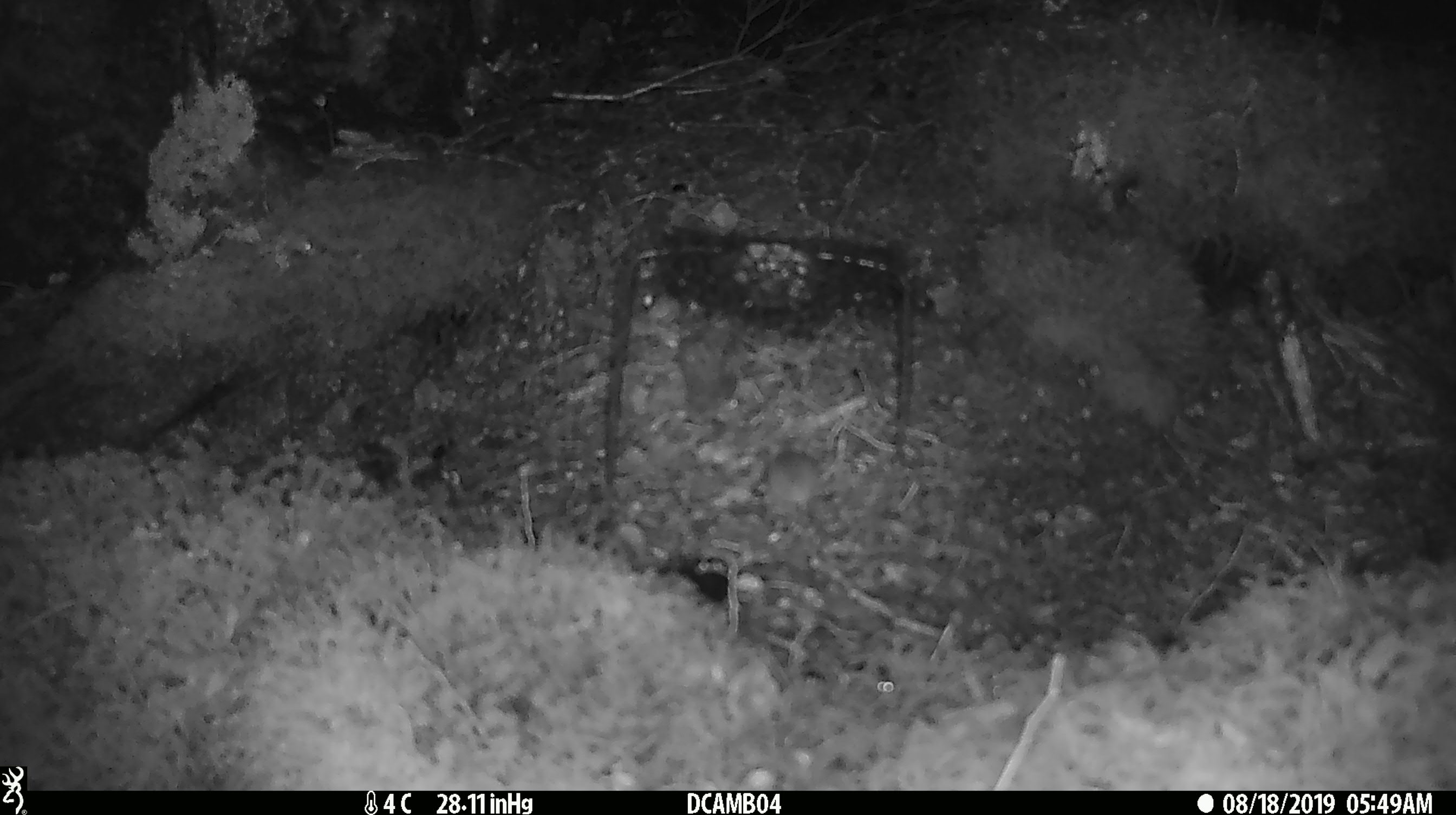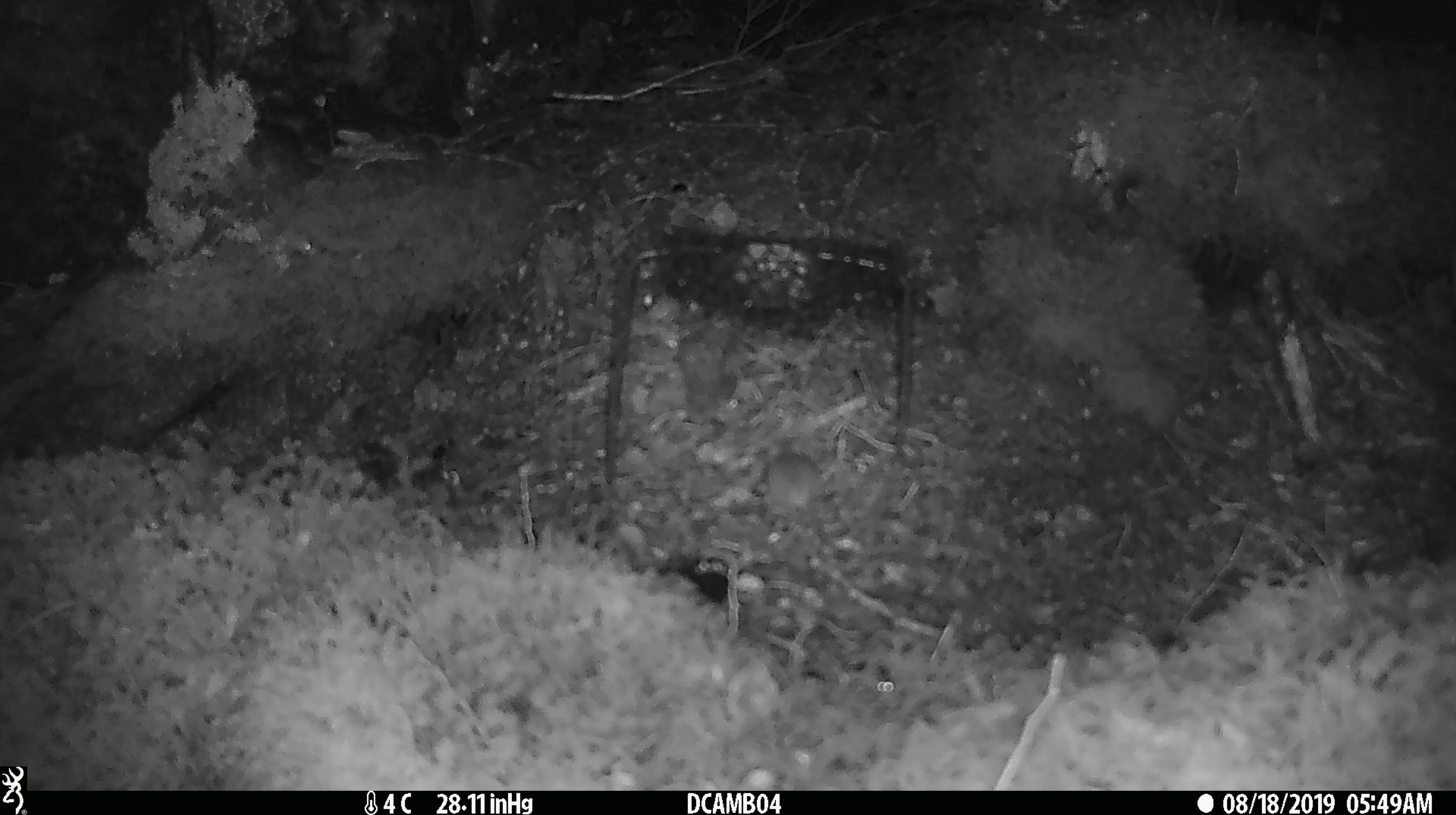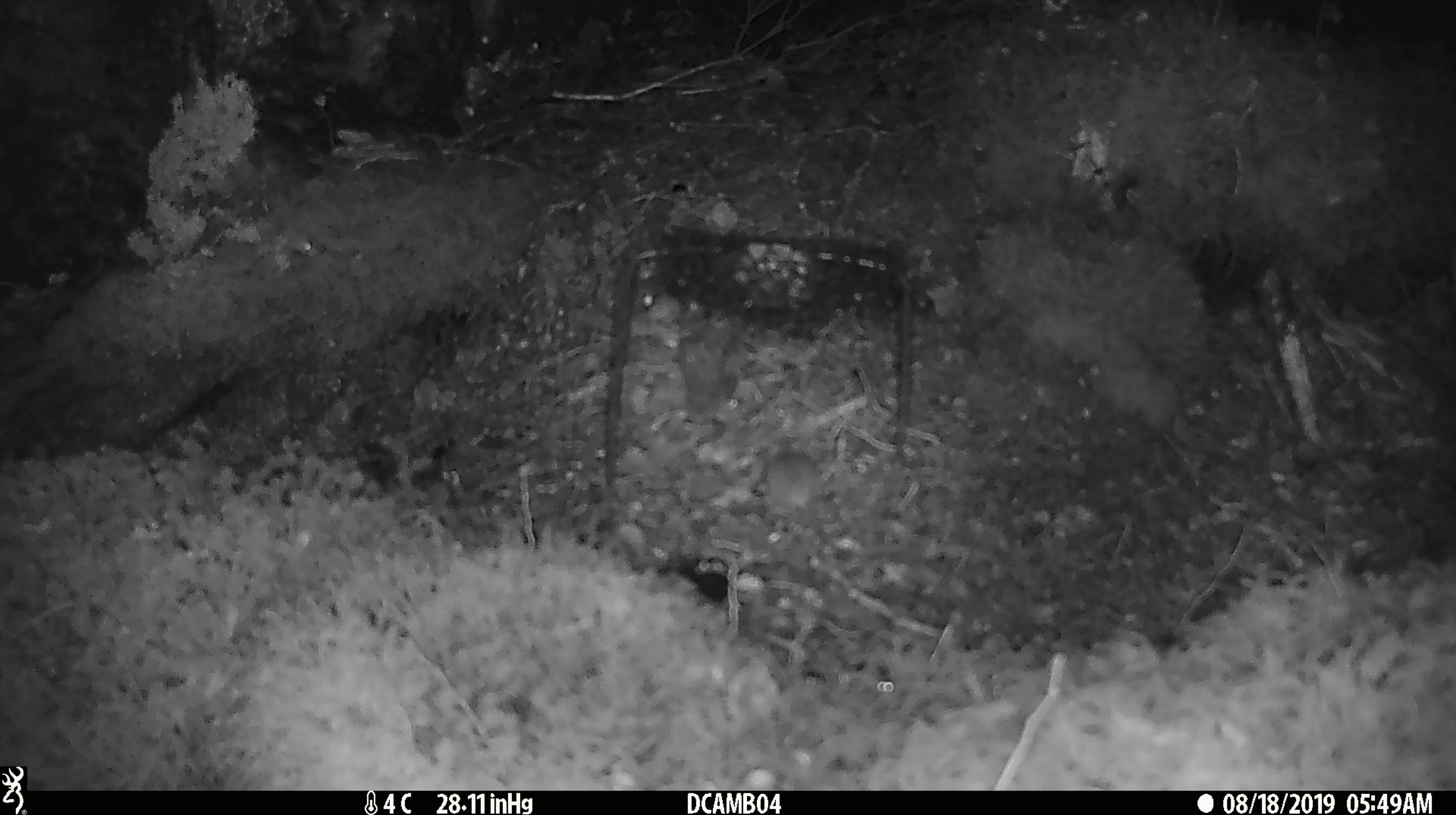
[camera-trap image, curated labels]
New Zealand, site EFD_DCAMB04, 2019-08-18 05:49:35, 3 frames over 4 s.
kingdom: Animalia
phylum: Chordata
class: Mammalia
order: Rodentia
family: Muridae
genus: Mus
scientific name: Mus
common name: mouse